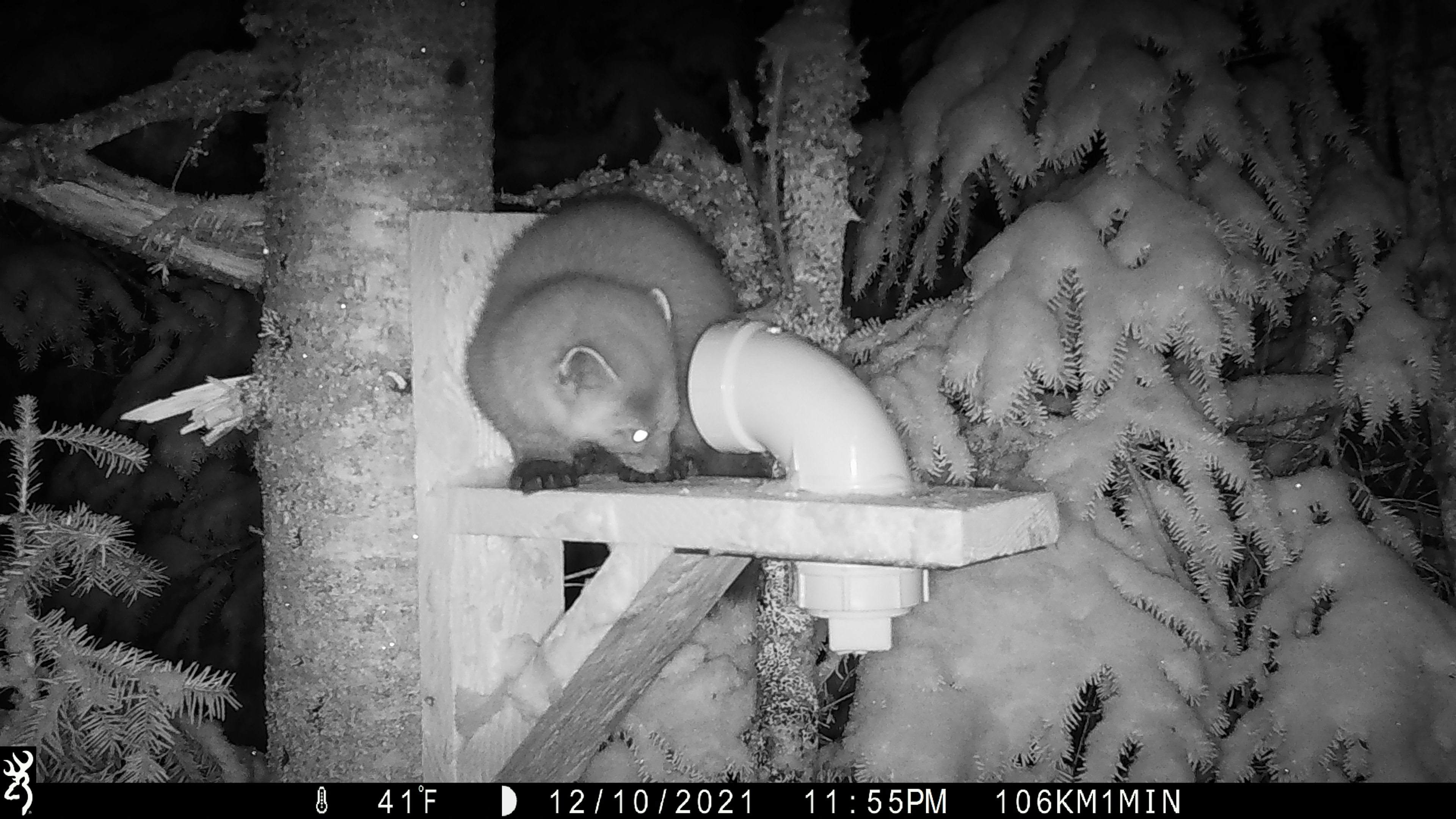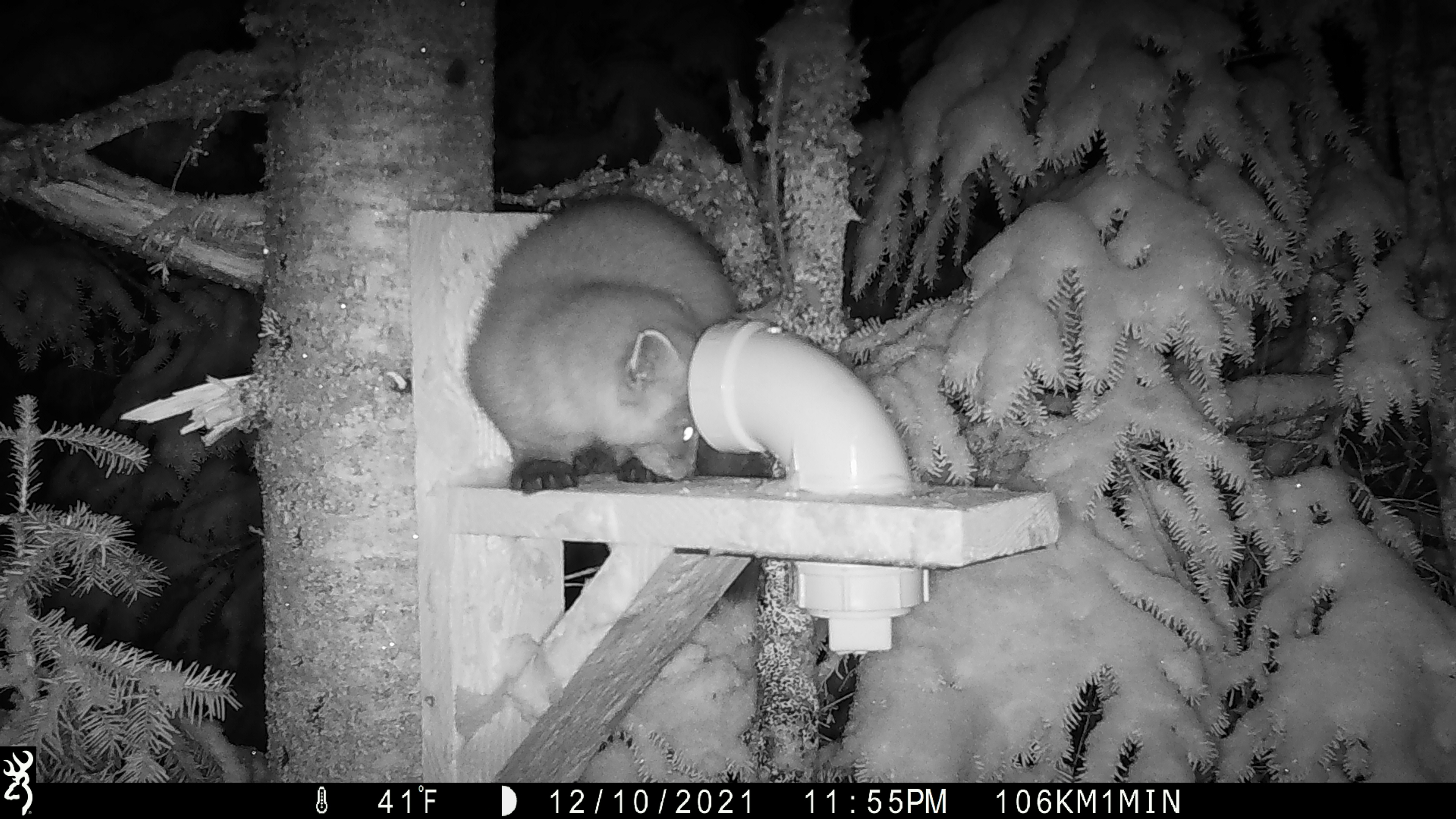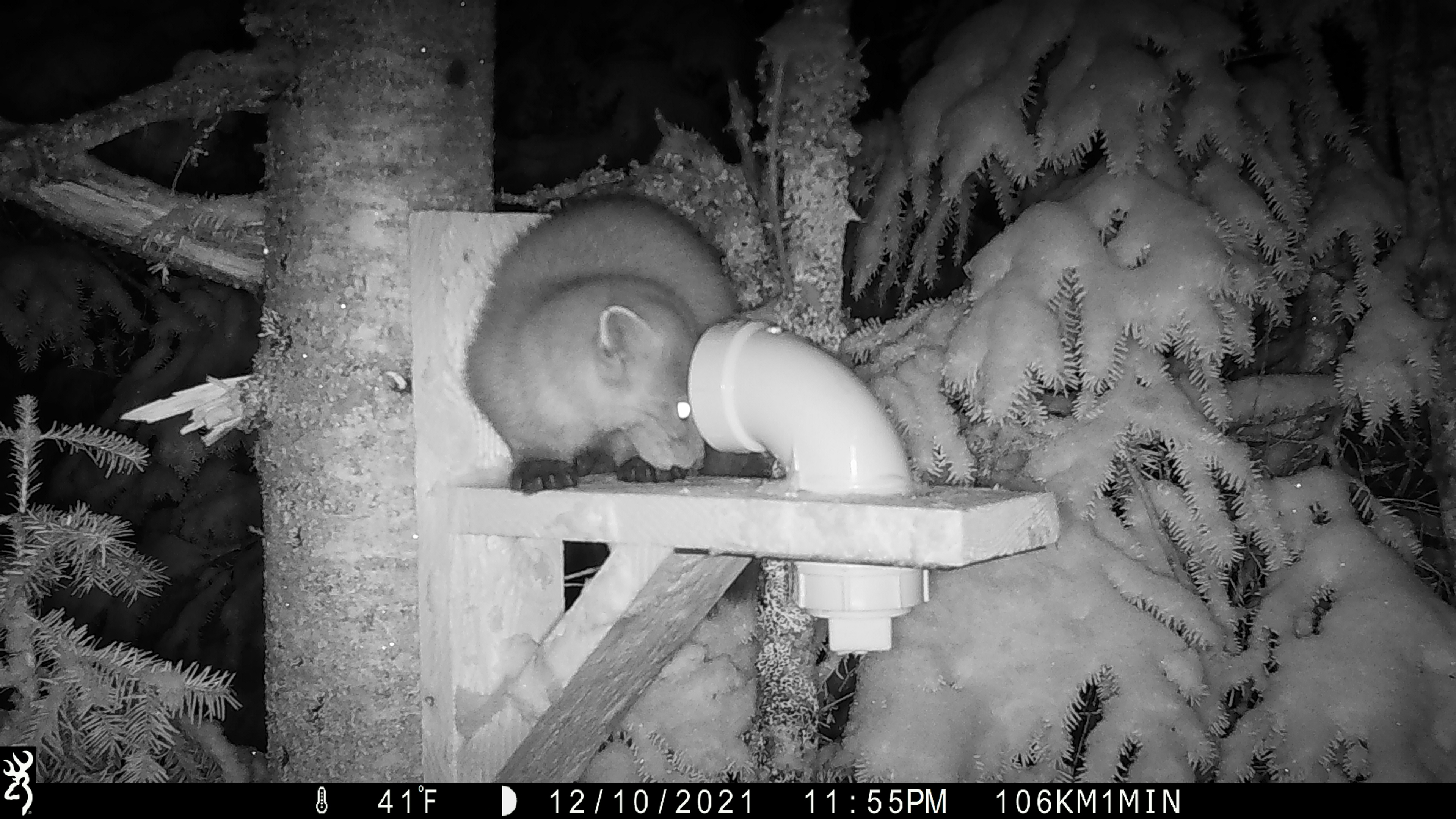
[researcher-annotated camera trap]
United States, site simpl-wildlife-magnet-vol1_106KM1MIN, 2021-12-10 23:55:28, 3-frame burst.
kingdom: Animalia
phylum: Chordata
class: Mammalia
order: Carnivora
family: Mustelidae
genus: Martes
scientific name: Martes americana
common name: american marten